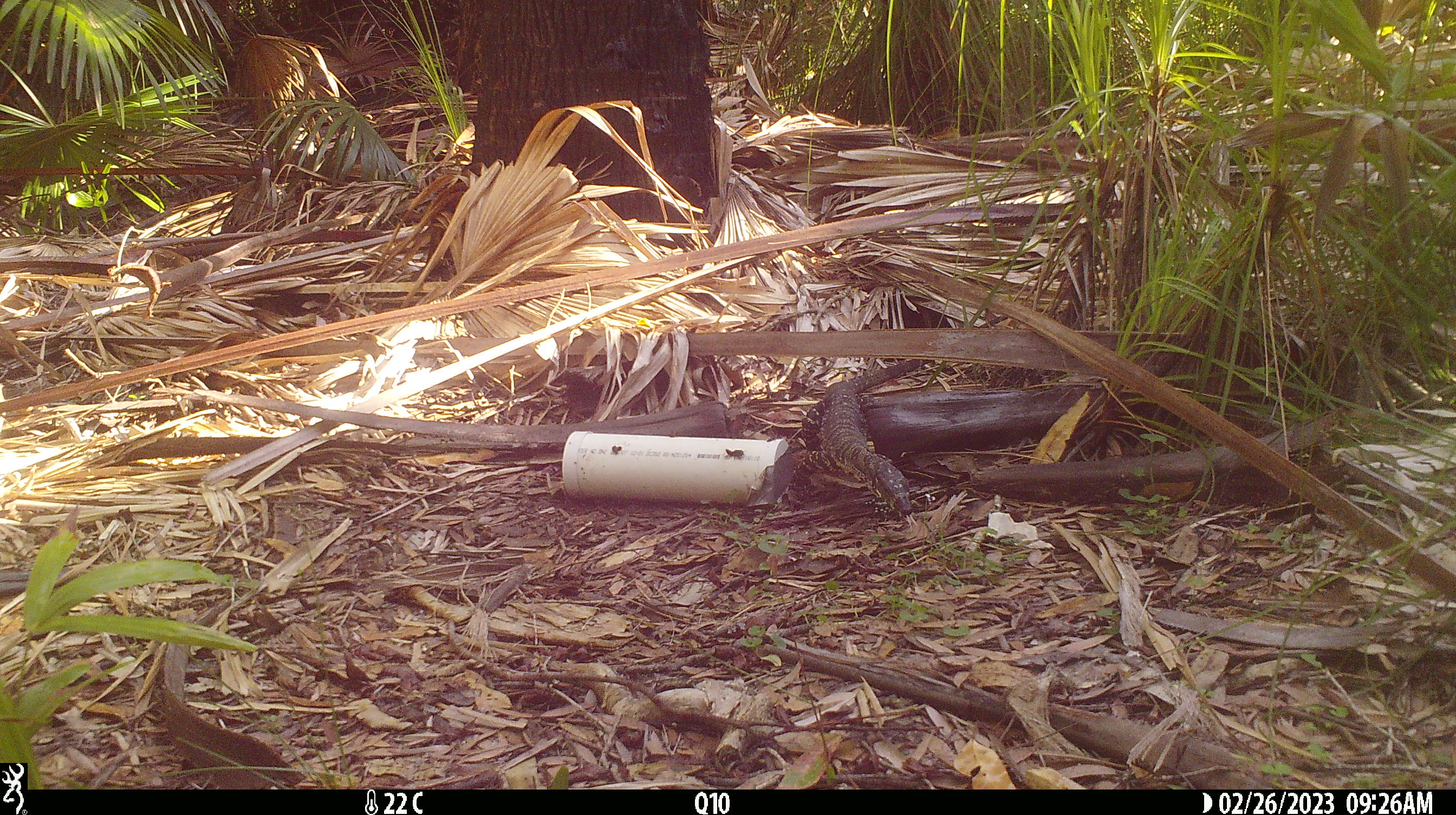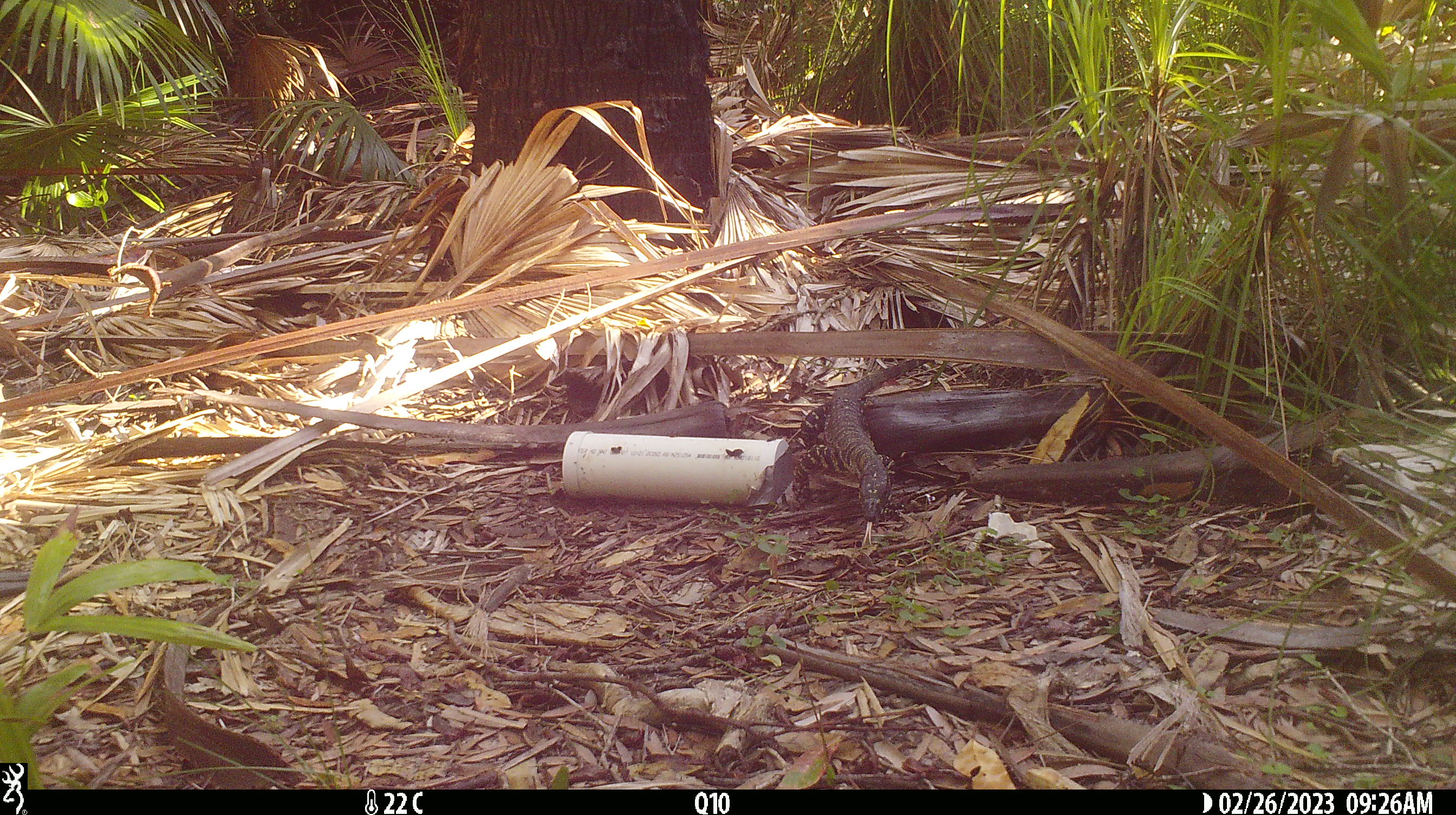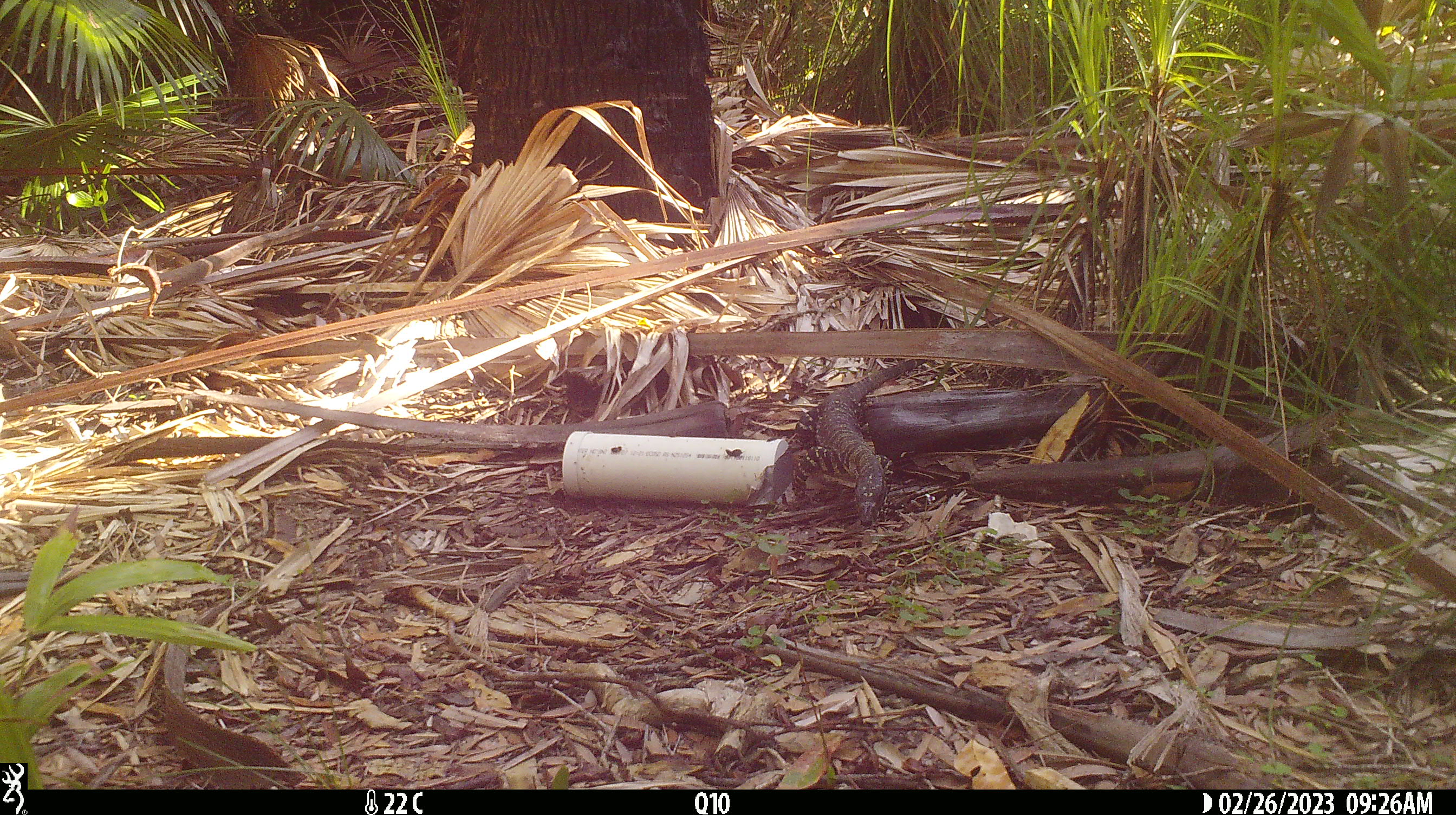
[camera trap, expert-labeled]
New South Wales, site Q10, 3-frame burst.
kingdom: Animalia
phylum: Chordata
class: Reptilia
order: Squamata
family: Varanidae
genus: Varanus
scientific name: Varanus varius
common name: lace monitor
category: goanna